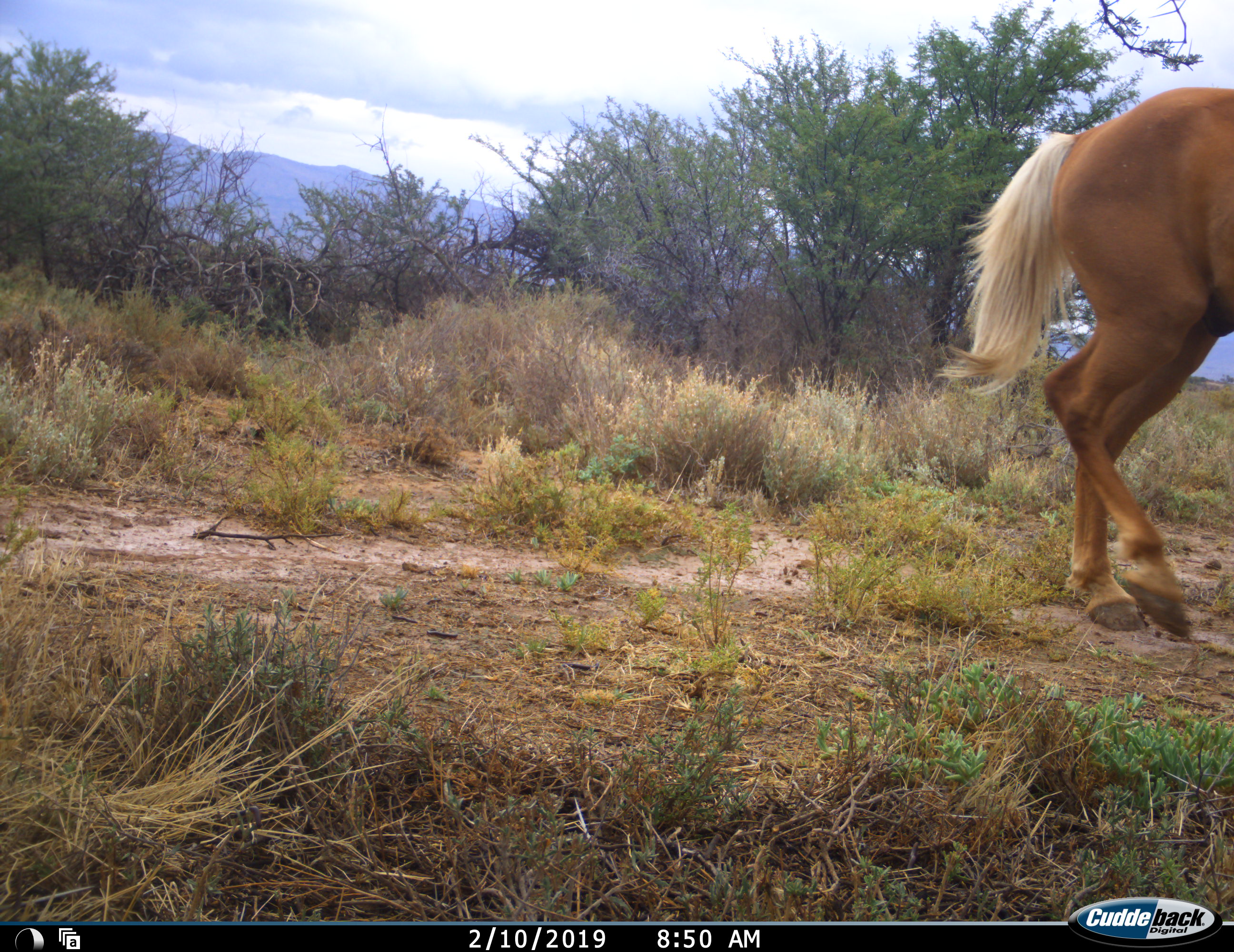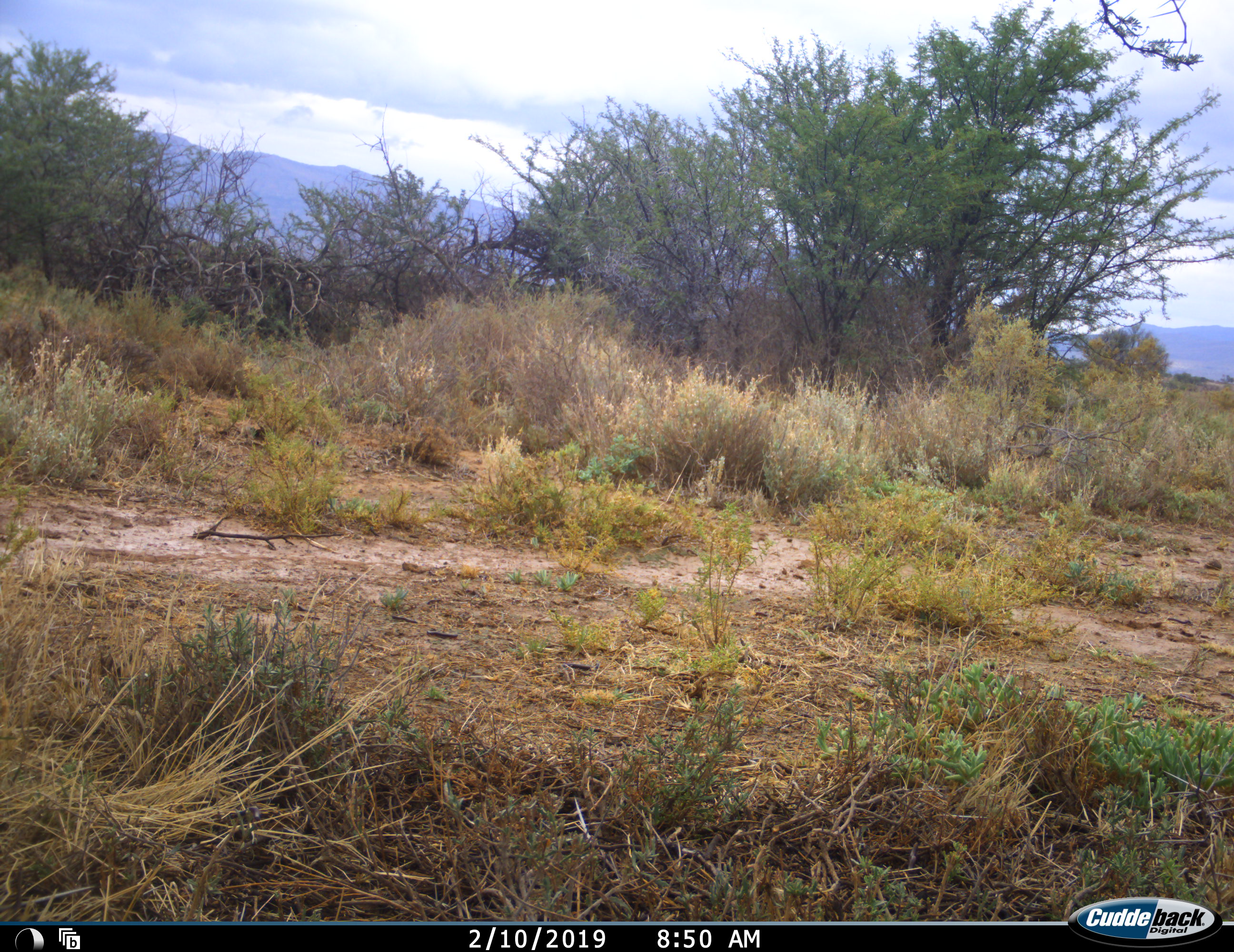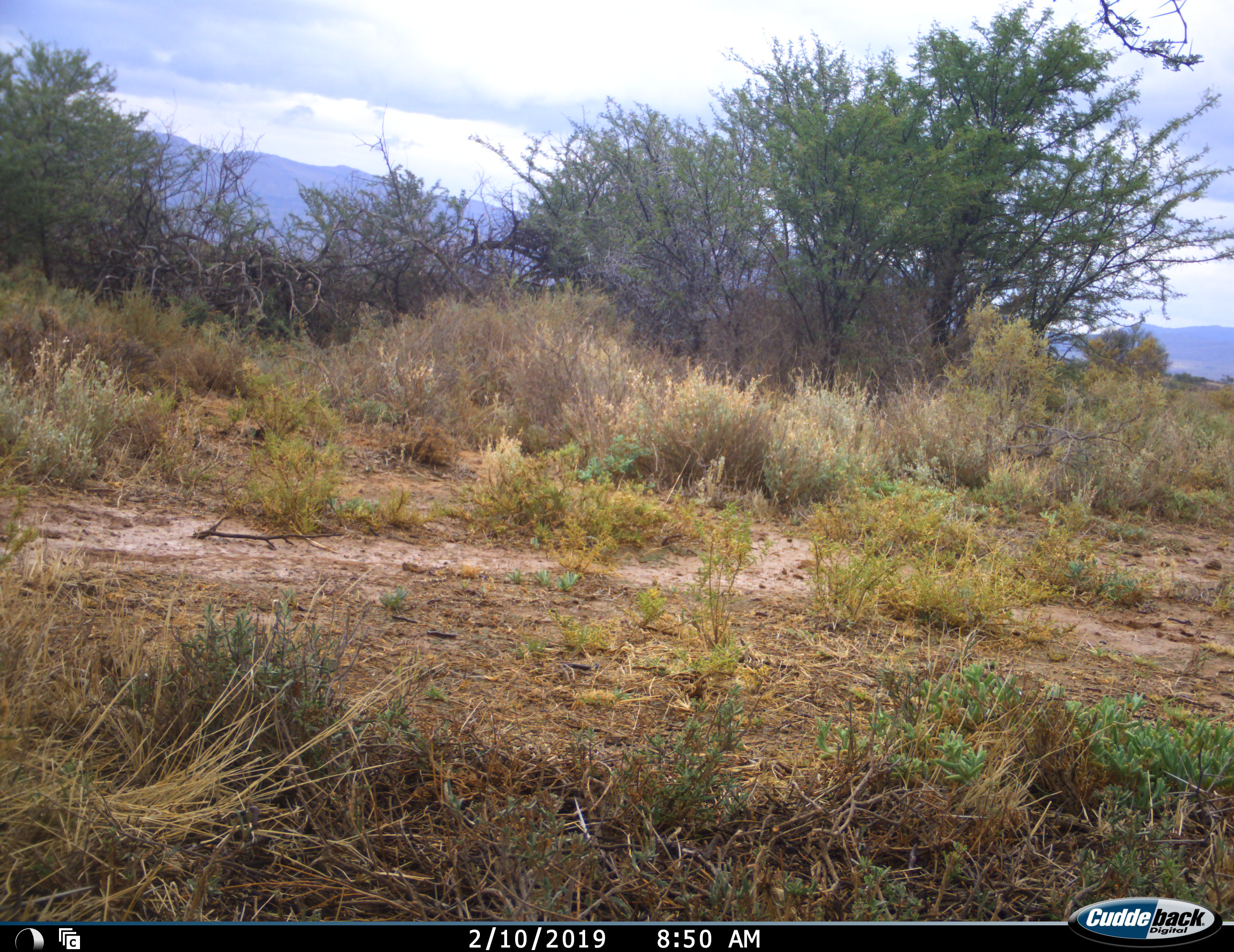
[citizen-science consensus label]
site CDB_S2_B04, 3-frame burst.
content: unidentified animal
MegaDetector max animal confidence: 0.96